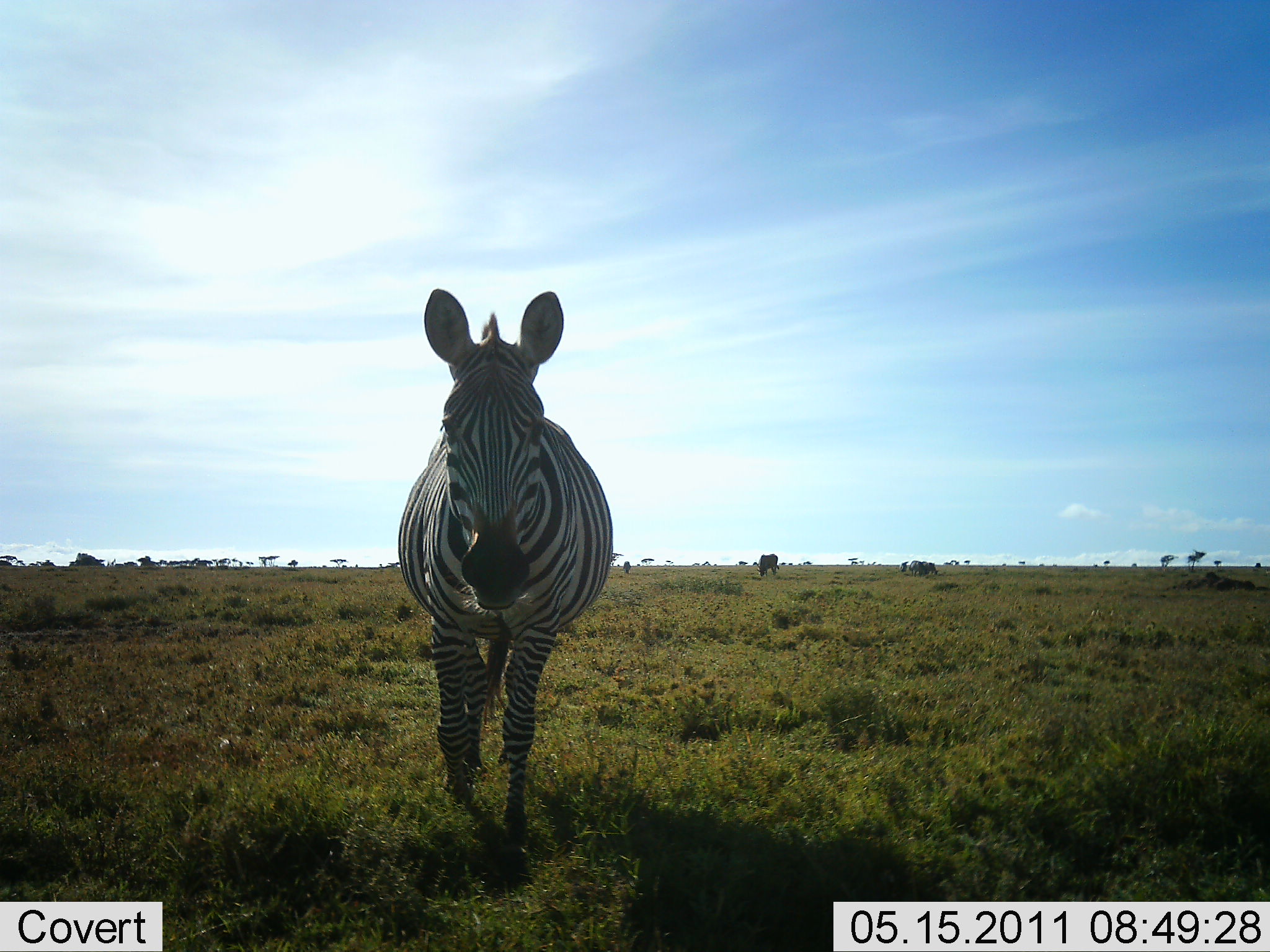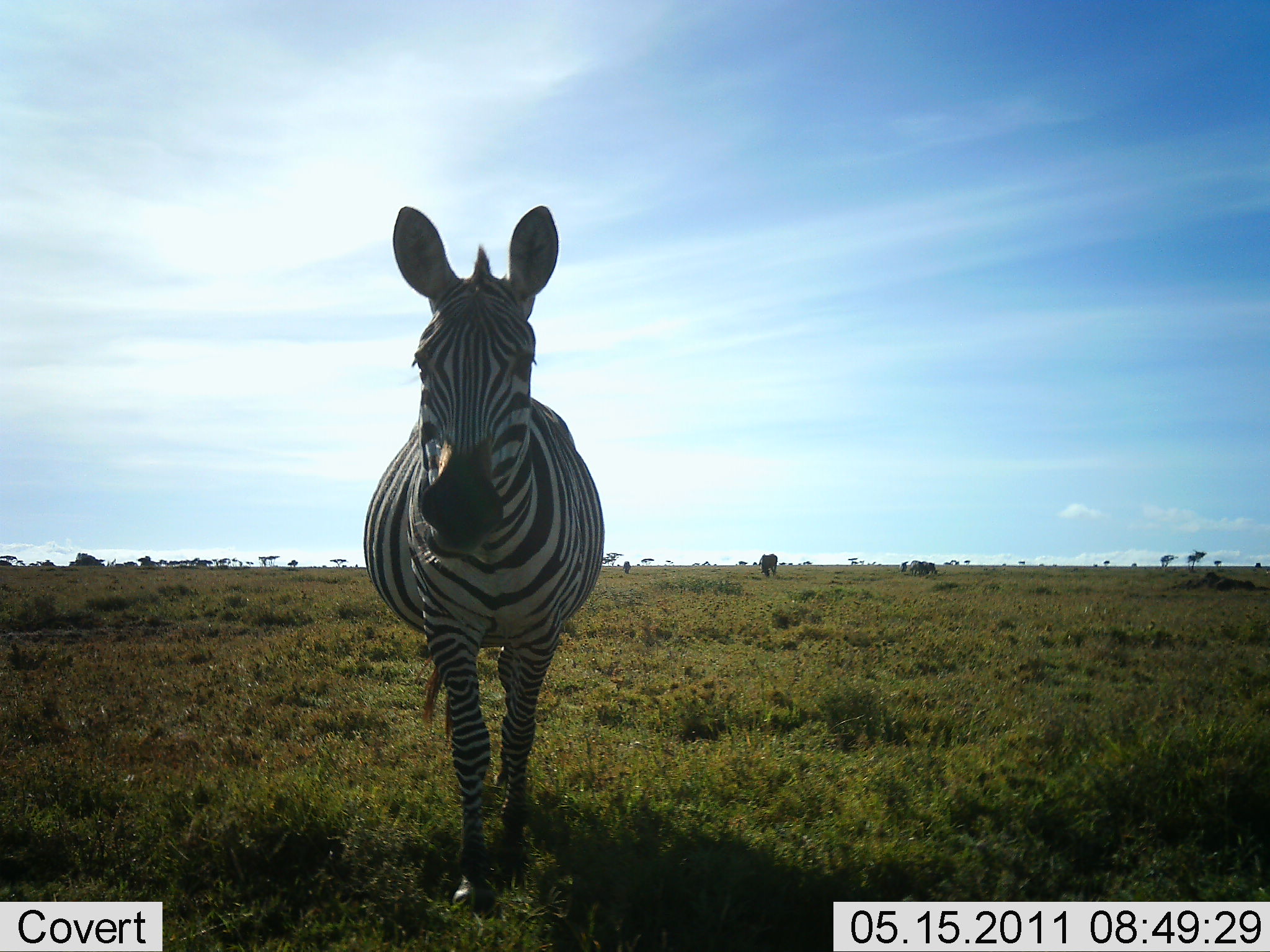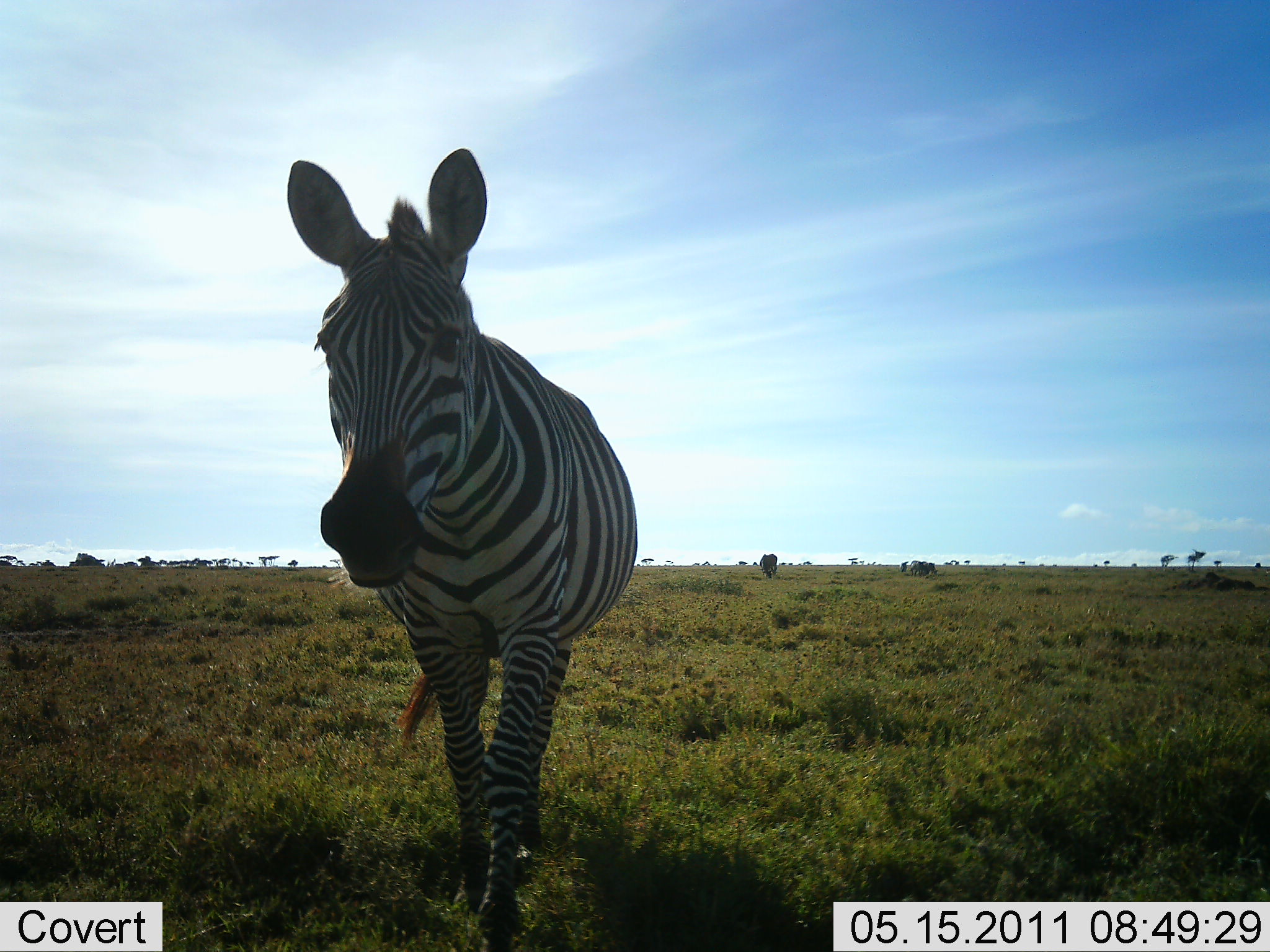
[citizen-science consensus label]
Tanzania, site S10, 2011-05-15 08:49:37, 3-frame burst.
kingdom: Animalia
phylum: Chordata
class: Mammalia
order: Perissodactyla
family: Equidae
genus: Equus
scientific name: Equus quagga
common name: plains zebra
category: zebra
Zebra (plains zebra) (Equus quagga), count 1. Behavior (volunteer vote fractions): standing 54%, resting 0%, moving 62%, interacting 0%. Young present (vote fraction): 0%. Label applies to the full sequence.